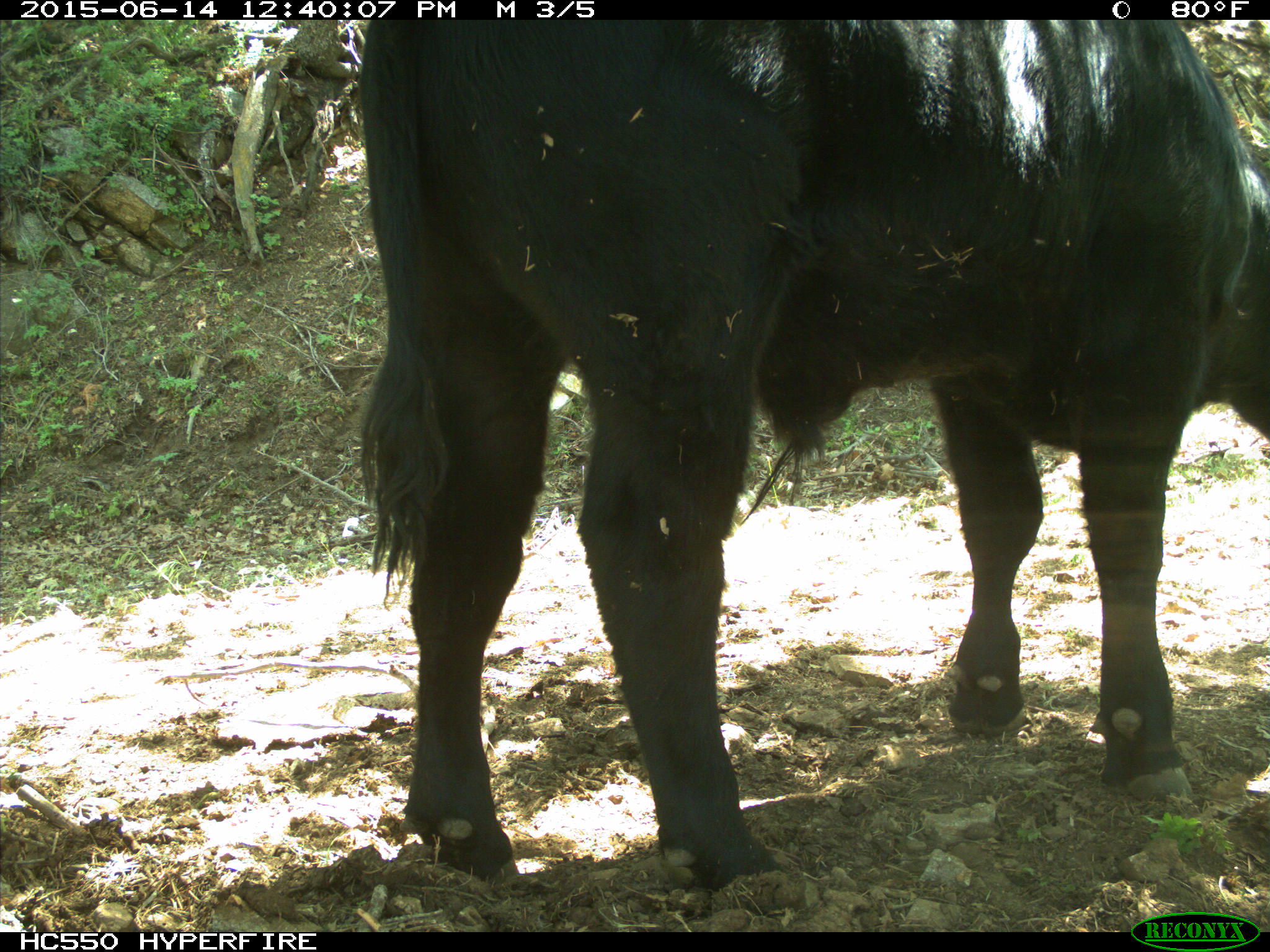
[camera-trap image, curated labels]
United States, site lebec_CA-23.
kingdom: Animalia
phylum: Chordata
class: Mammalia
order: Artiodactyla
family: Bovidae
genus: Bos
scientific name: Bos taurus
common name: domestic cow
Bos taurus (domestic cow).